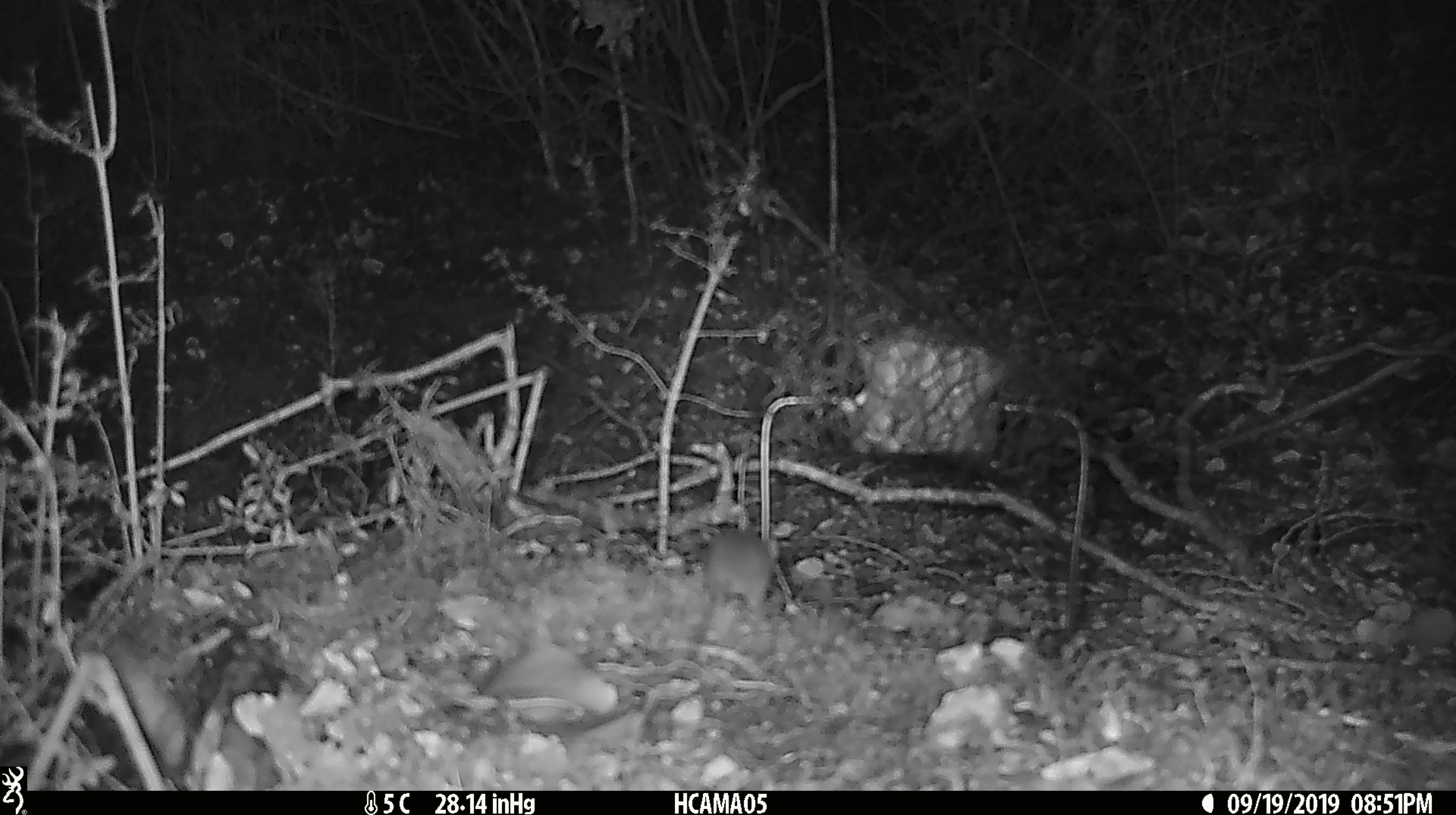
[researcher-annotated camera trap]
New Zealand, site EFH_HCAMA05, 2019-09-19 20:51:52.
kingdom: Animalia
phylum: Chordata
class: Mammalia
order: Rodentia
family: Muridae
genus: Mus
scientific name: Mus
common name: mouse